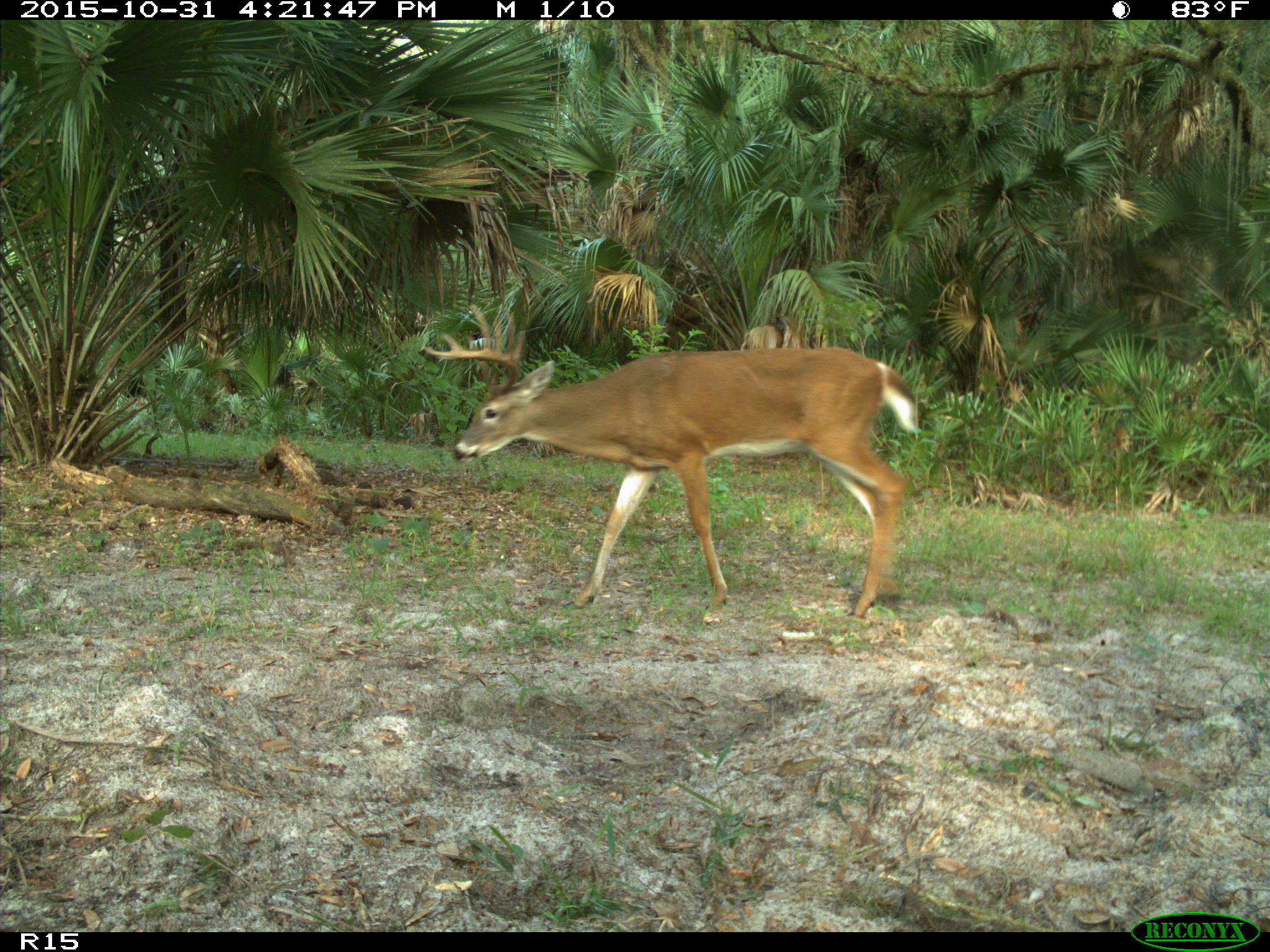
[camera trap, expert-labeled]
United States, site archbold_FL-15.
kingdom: Animalia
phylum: Chordata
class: Mammalia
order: Artiodactyla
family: Cervidae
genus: Odocoileus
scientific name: Odocoileus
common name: deer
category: unidentified deer